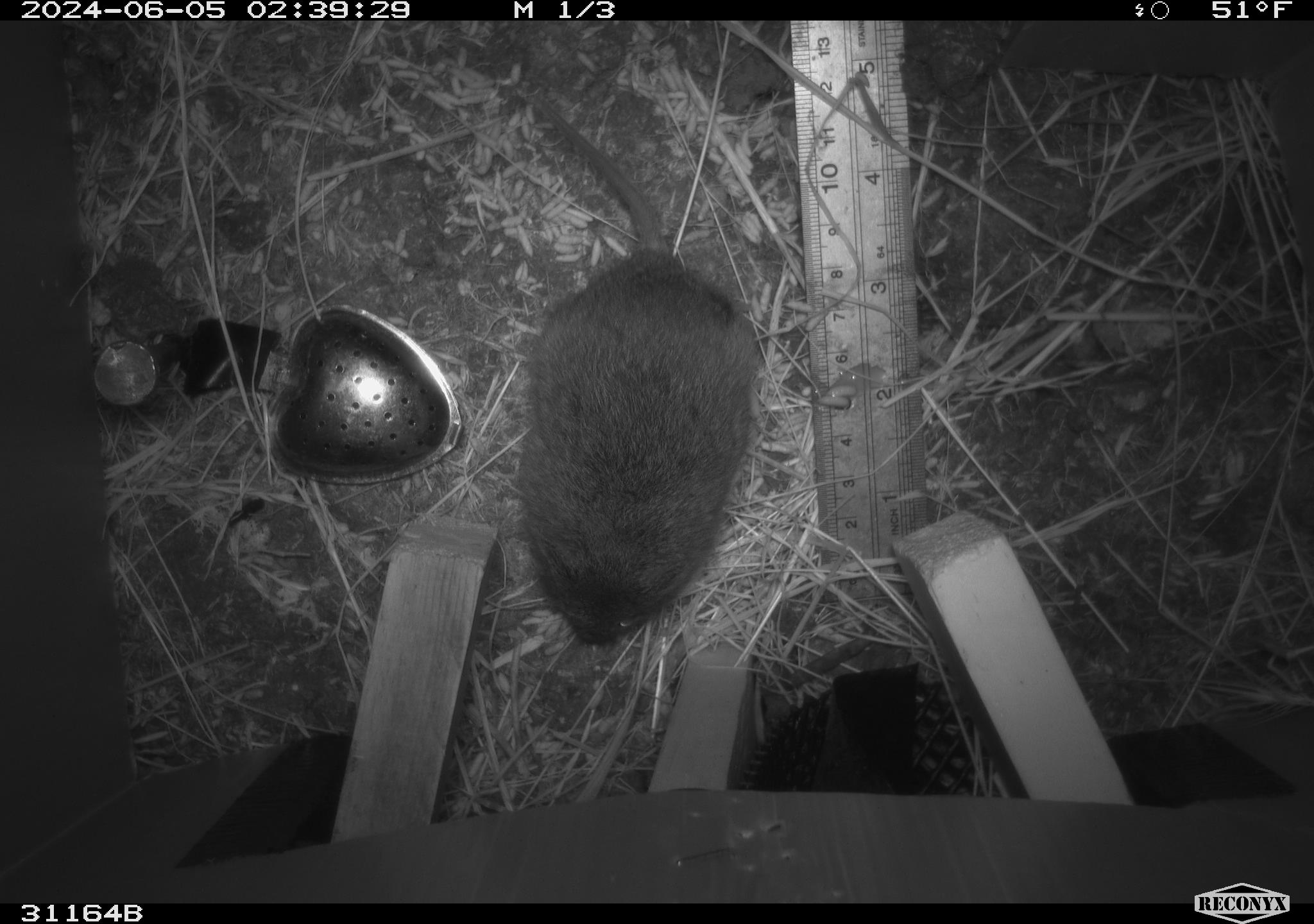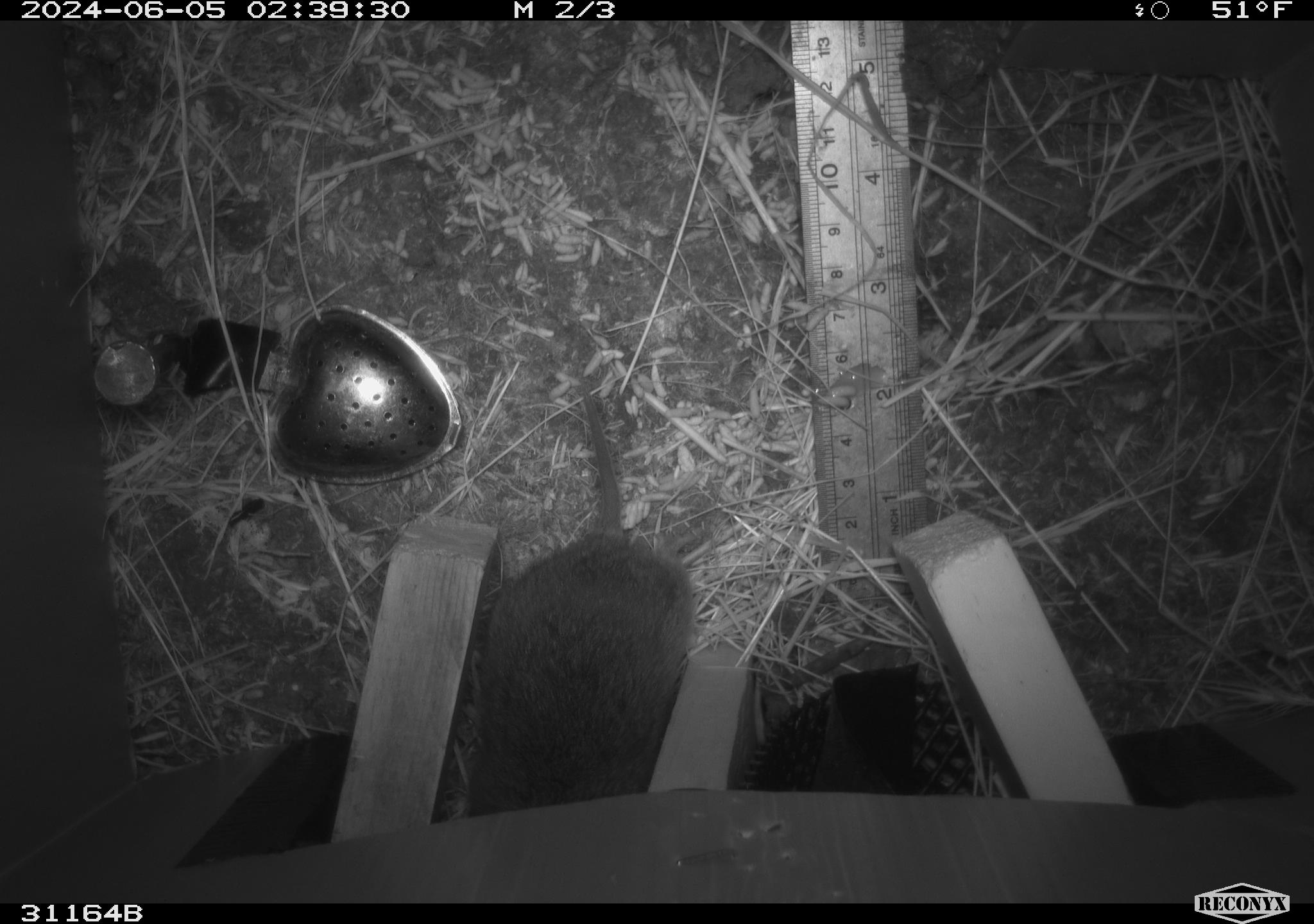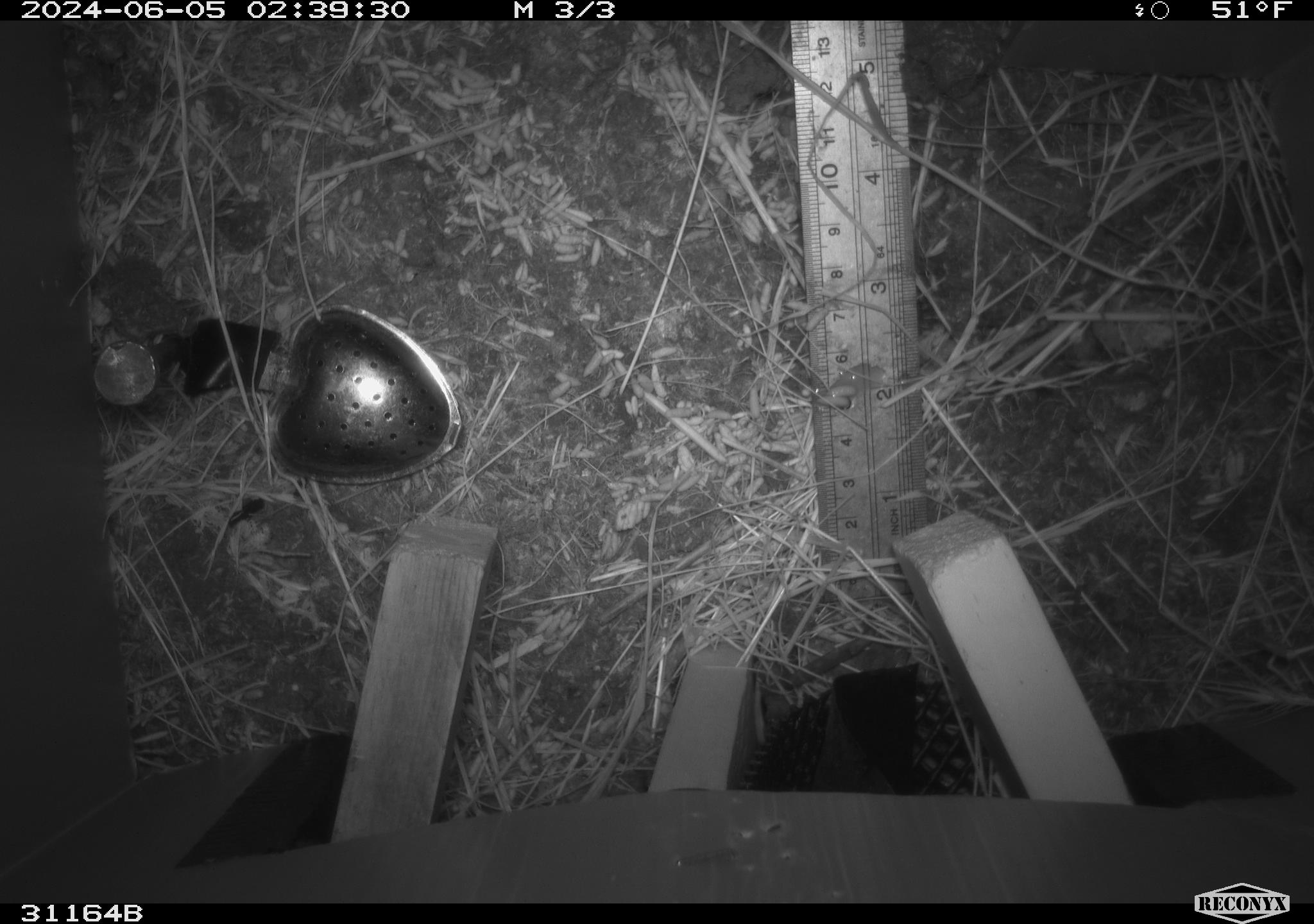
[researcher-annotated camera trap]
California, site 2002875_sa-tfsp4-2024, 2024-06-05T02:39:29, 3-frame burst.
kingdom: Animalia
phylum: Chordata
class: Mammalia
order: Rodentia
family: Cricetidae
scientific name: Arvicolinae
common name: voles, lemmings, and muskrats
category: arvicolinae subfamily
Arvicolinae subfamily (voles, lemmings, and muskrats) (Arvicolinae).